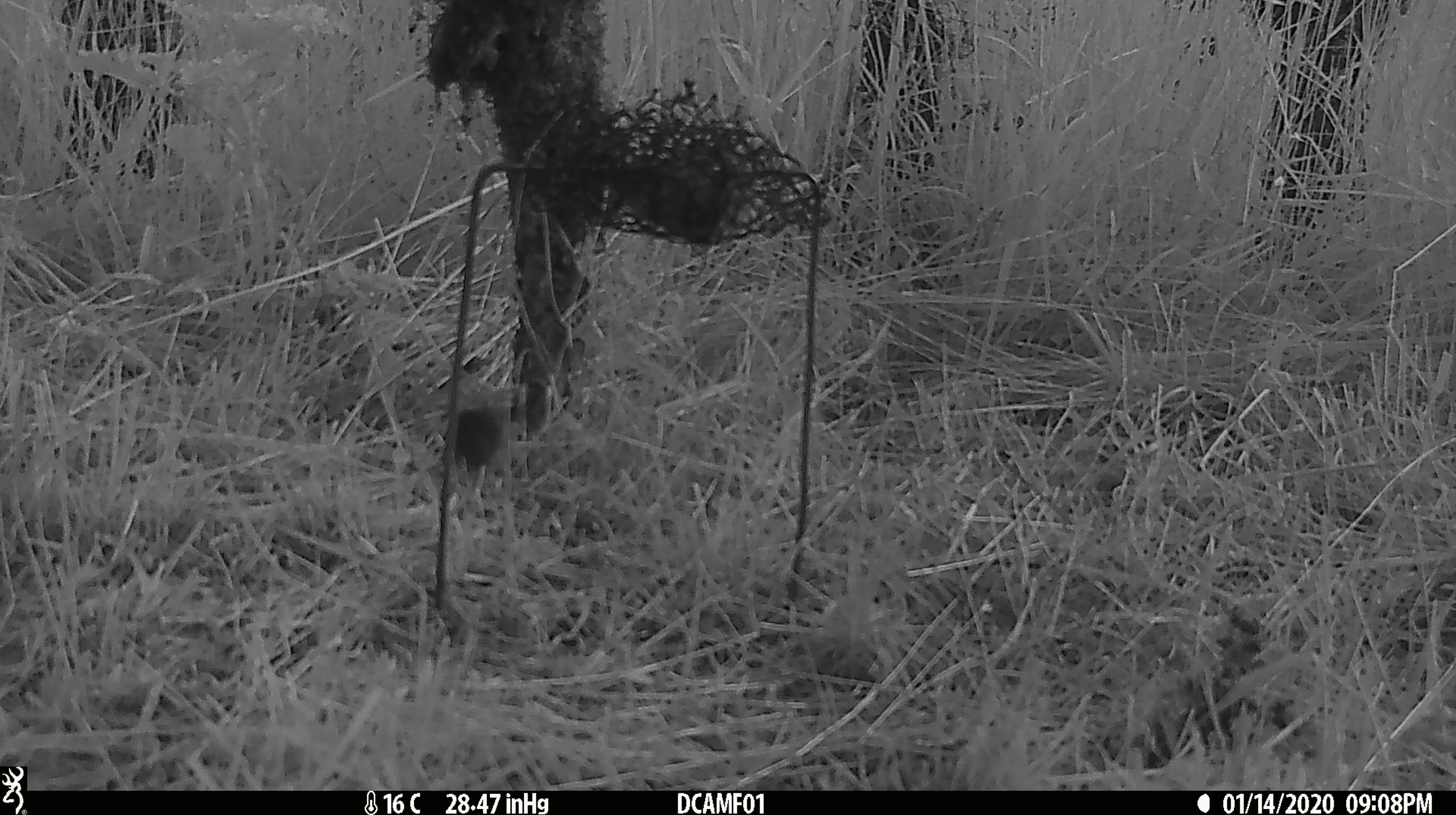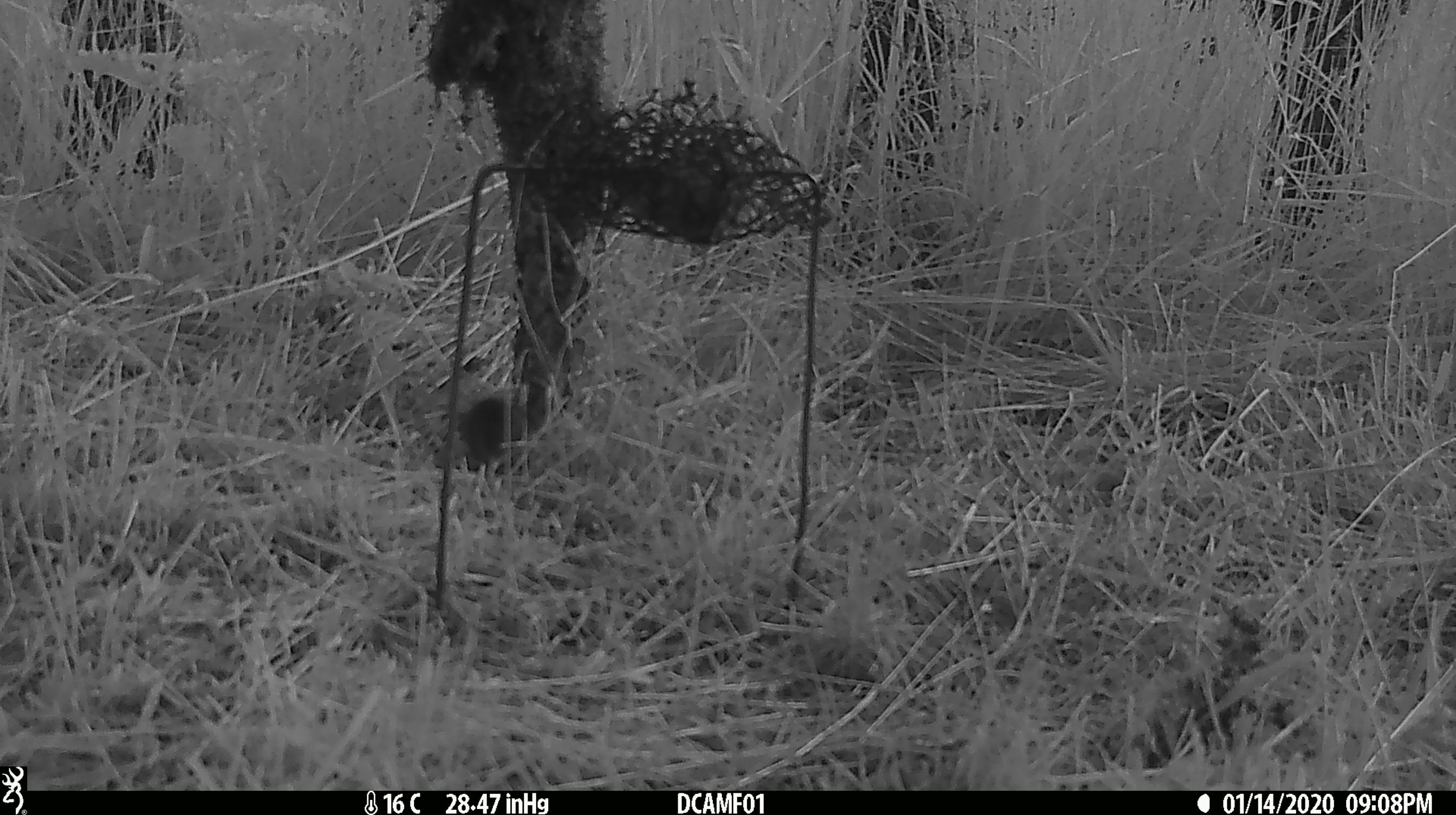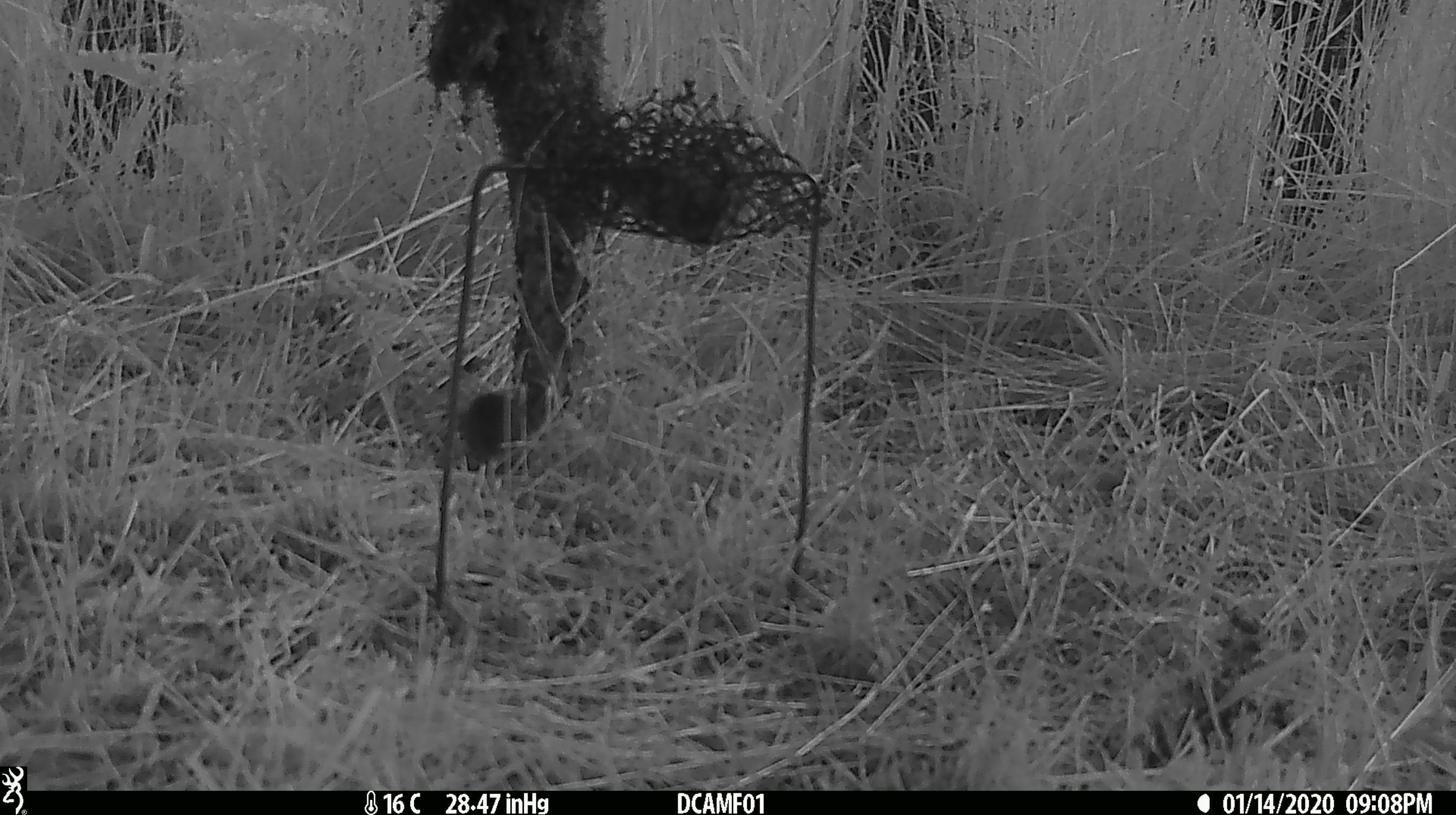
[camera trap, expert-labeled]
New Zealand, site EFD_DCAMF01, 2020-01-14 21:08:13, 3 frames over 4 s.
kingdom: Animalia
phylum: Chordata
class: Mammalia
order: Rodentia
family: Muridae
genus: Mus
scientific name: Mus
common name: mouse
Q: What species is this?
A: Mouse (Mus).